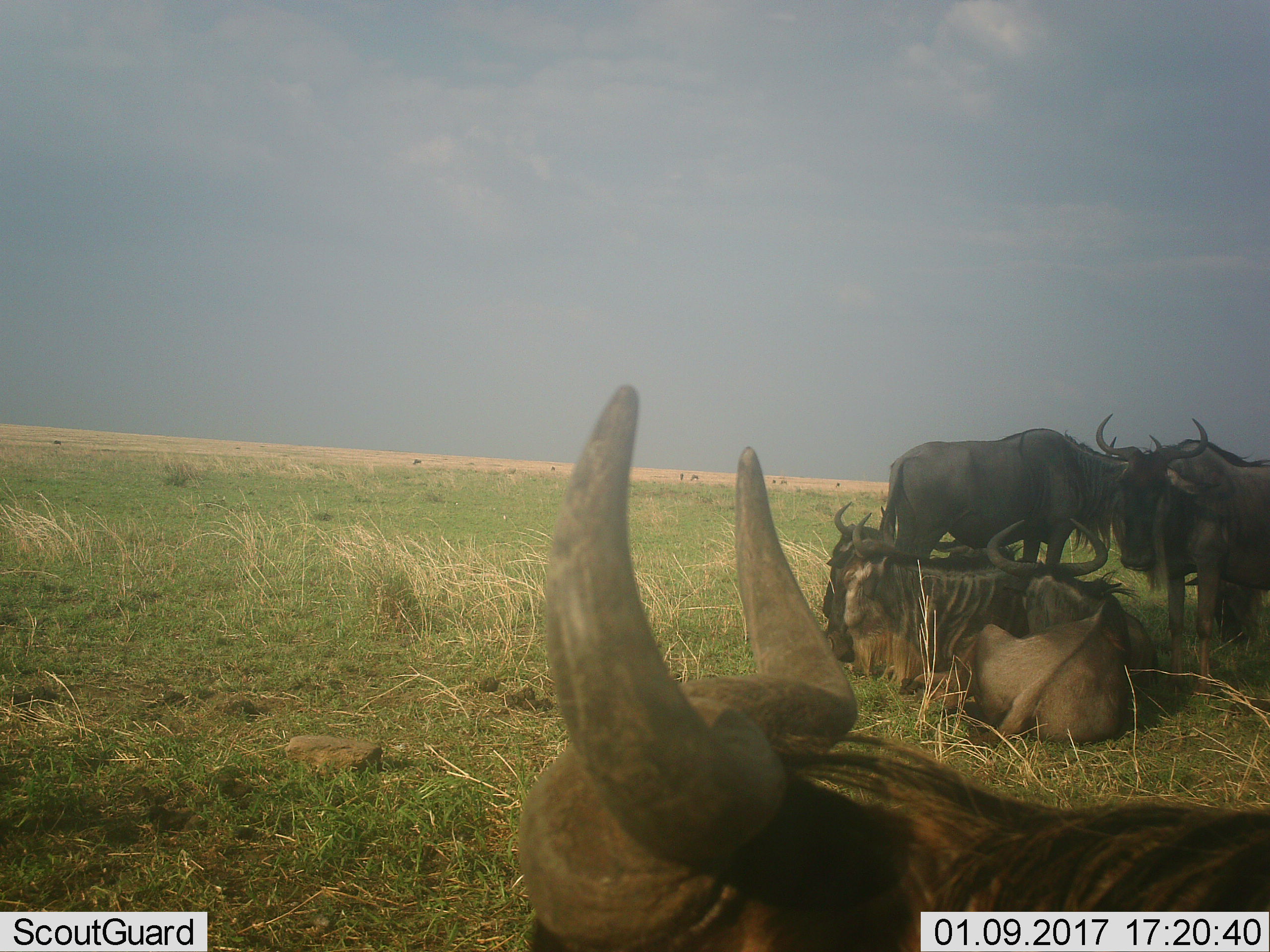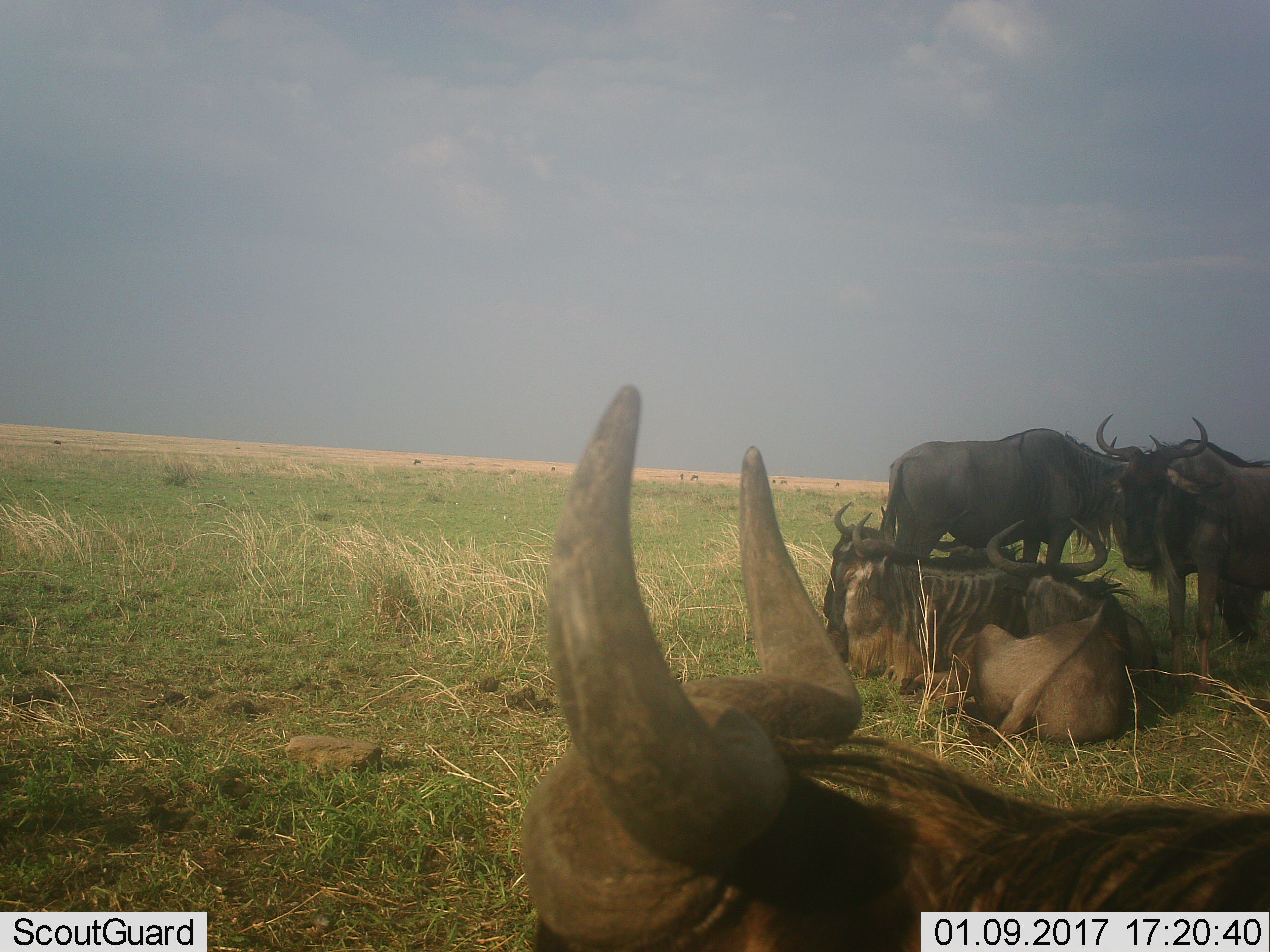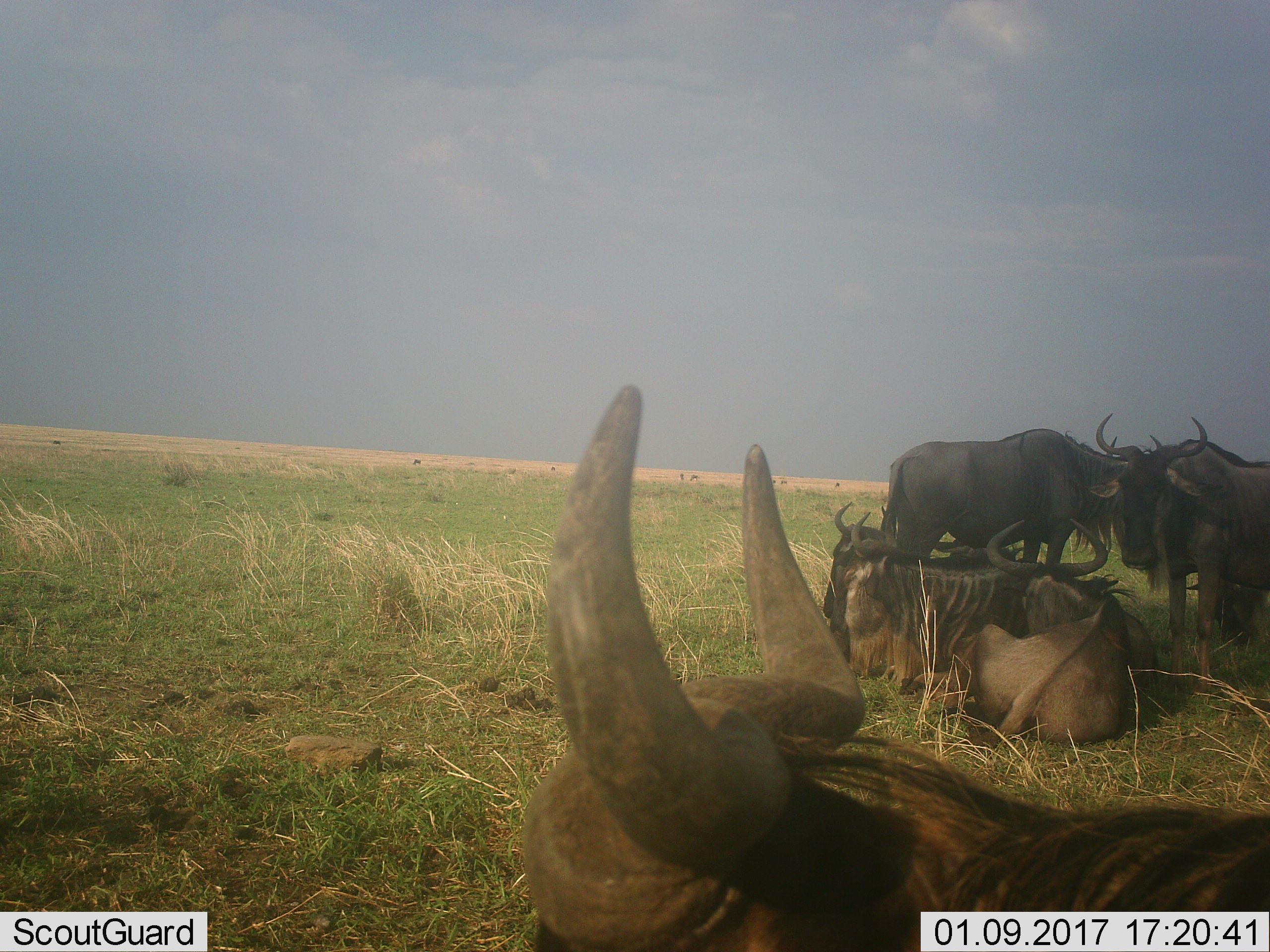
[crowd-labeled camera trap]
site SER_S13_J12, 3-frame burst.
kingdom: Animalia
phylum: Chordata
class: Mammalia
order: Artiodactyla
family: Bovidae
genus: Connochaetes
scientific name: Connochaetes taurinus taurinus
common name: blue wildebeest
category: wildebeestblue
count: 6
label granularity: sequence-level